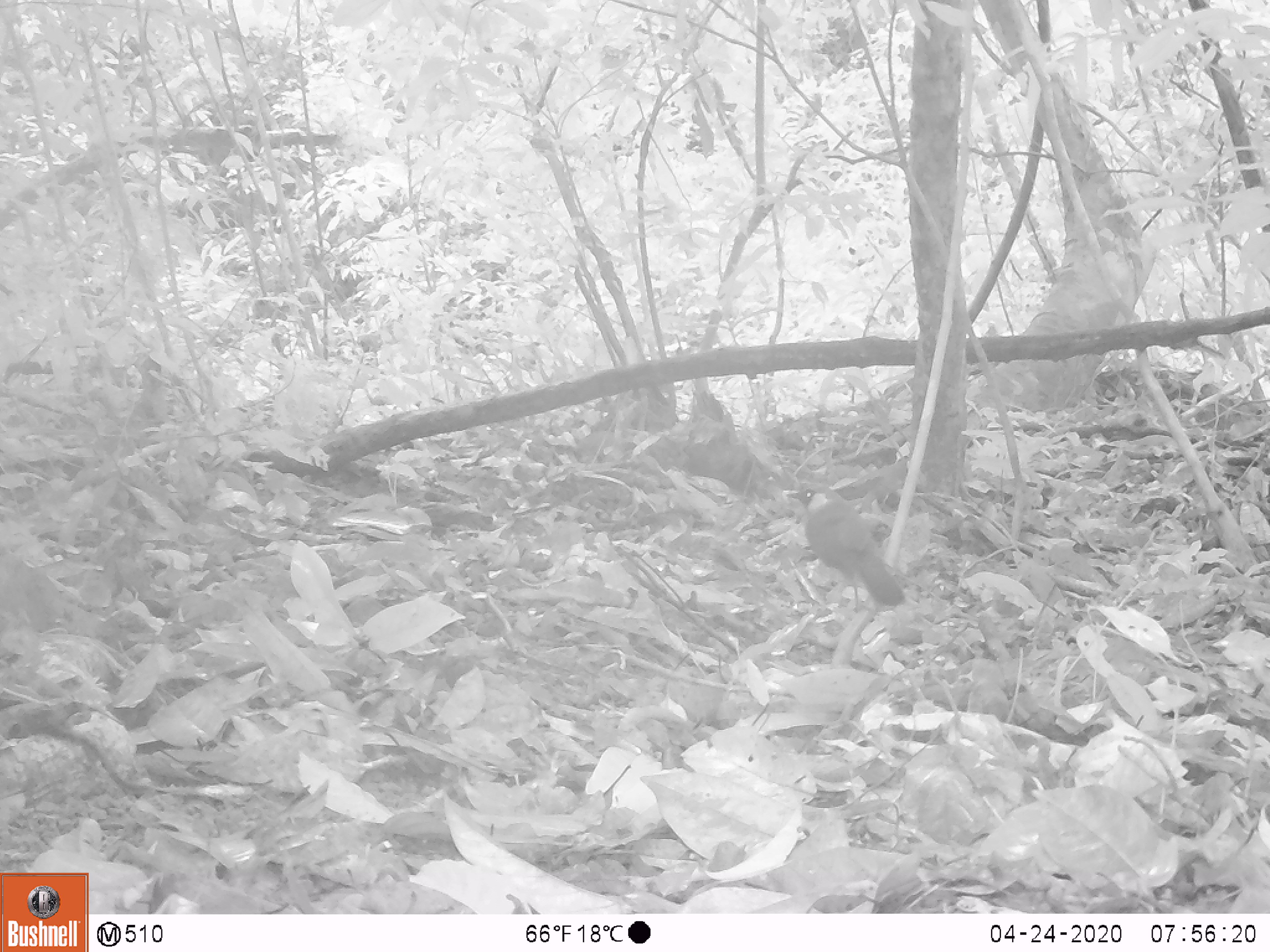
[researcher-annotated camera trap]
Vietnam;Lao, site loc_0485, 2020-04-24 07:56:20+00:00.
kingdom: Animalia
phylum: Chordata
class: Aves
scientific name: Aves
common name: bird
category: unidentified bird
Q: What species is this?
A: Unidentified bird (bird) (Aves).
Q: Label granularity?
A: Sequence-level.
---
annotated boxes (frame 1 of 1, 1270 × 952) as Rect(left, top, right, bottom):
unidentified bird: Rect(785, 482, 906, 613)